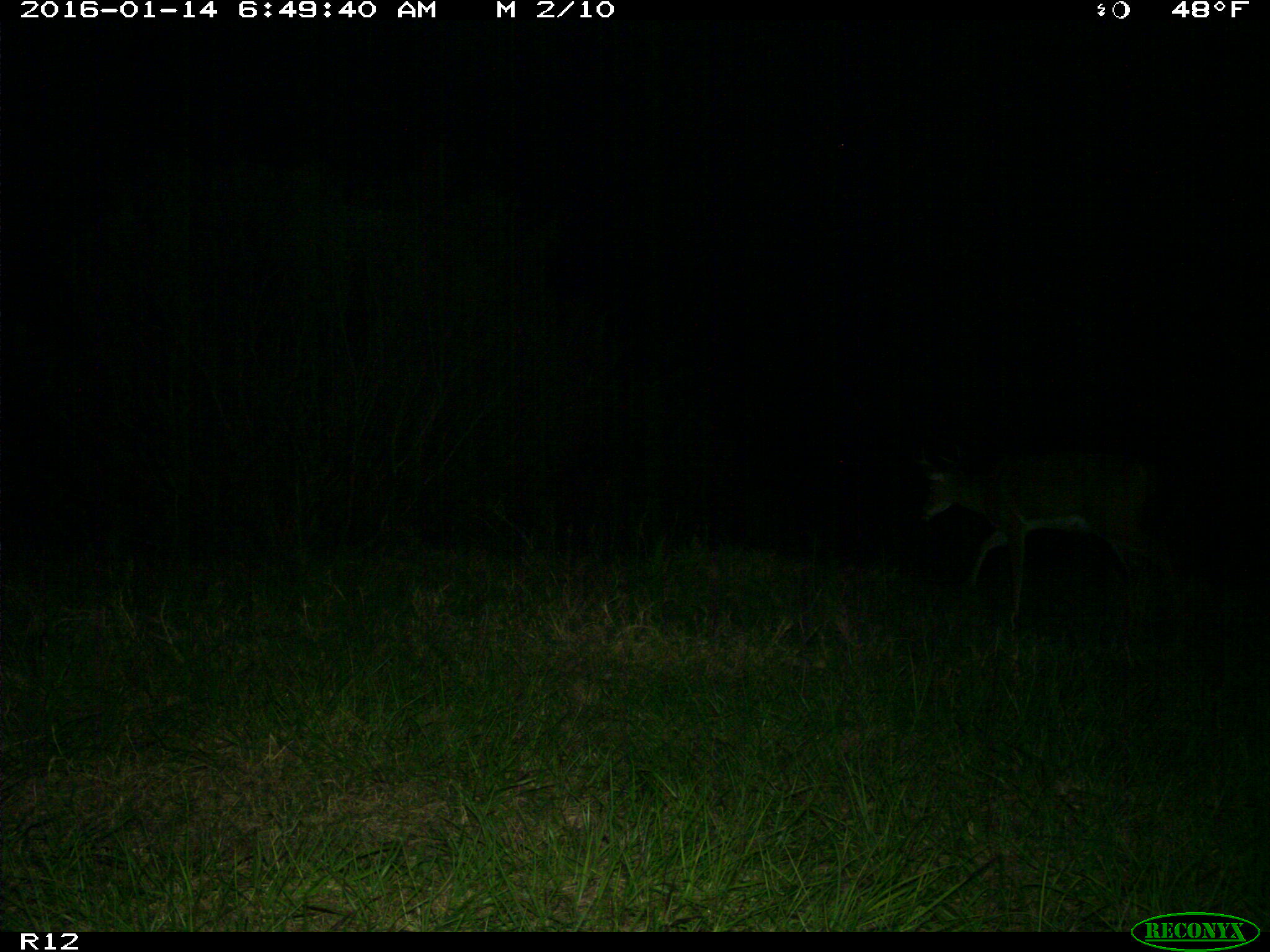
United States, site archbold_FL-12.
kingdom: Animalia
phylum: Chordata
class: Mammalia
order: Artiodactyla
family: Cervidae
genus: Odocoileus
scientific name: Odocoileus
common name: deer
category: unidentified deer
Unidentified deer (deer) (Odocoileus).